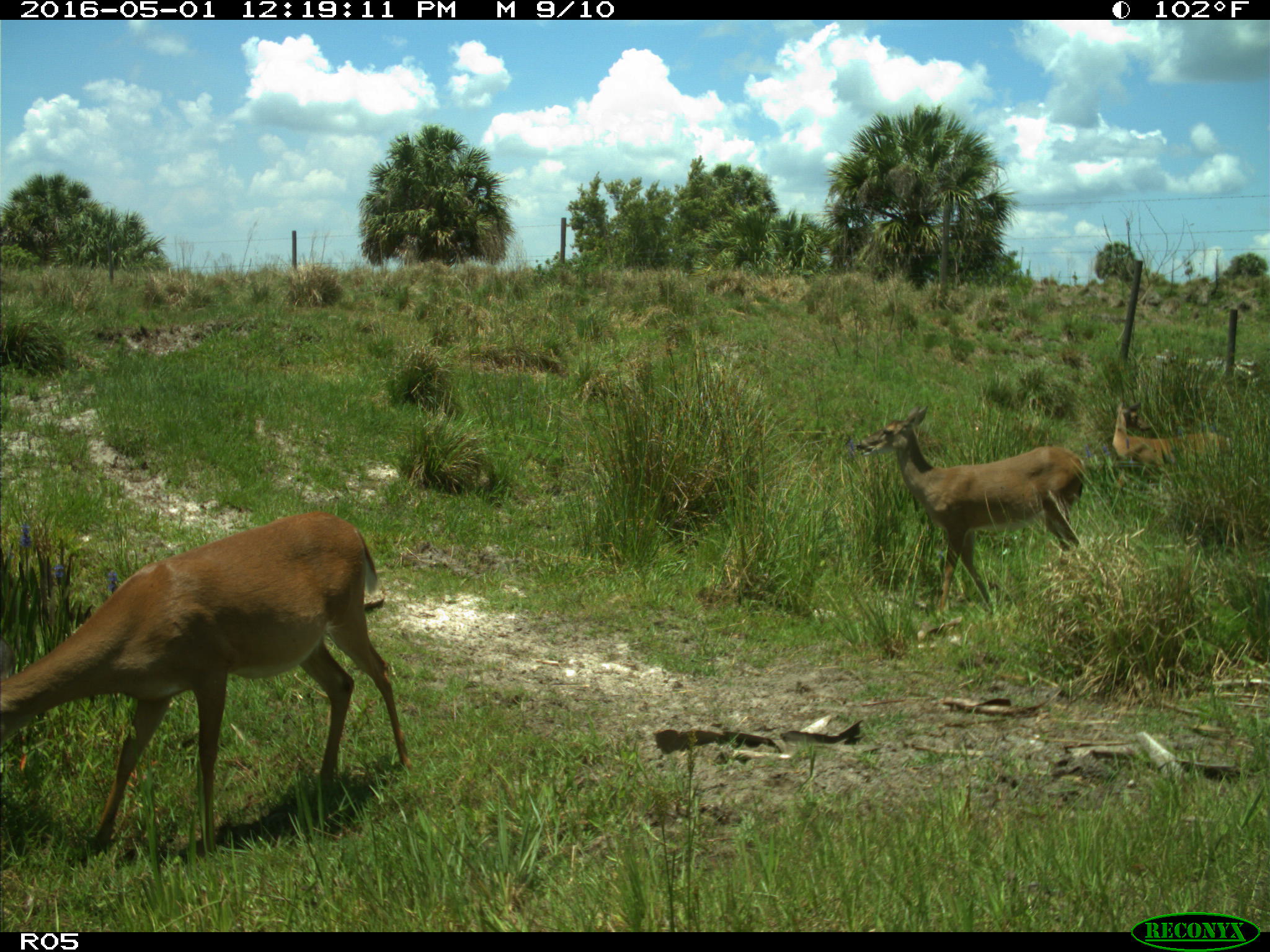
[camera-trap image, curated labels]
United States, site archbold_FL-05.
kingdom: Animalia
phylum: Chordata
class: Mammalia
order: Artiodactyla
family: Cervidae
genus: Odocoileus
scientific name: Odocoileus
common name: deer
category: unidentified deer